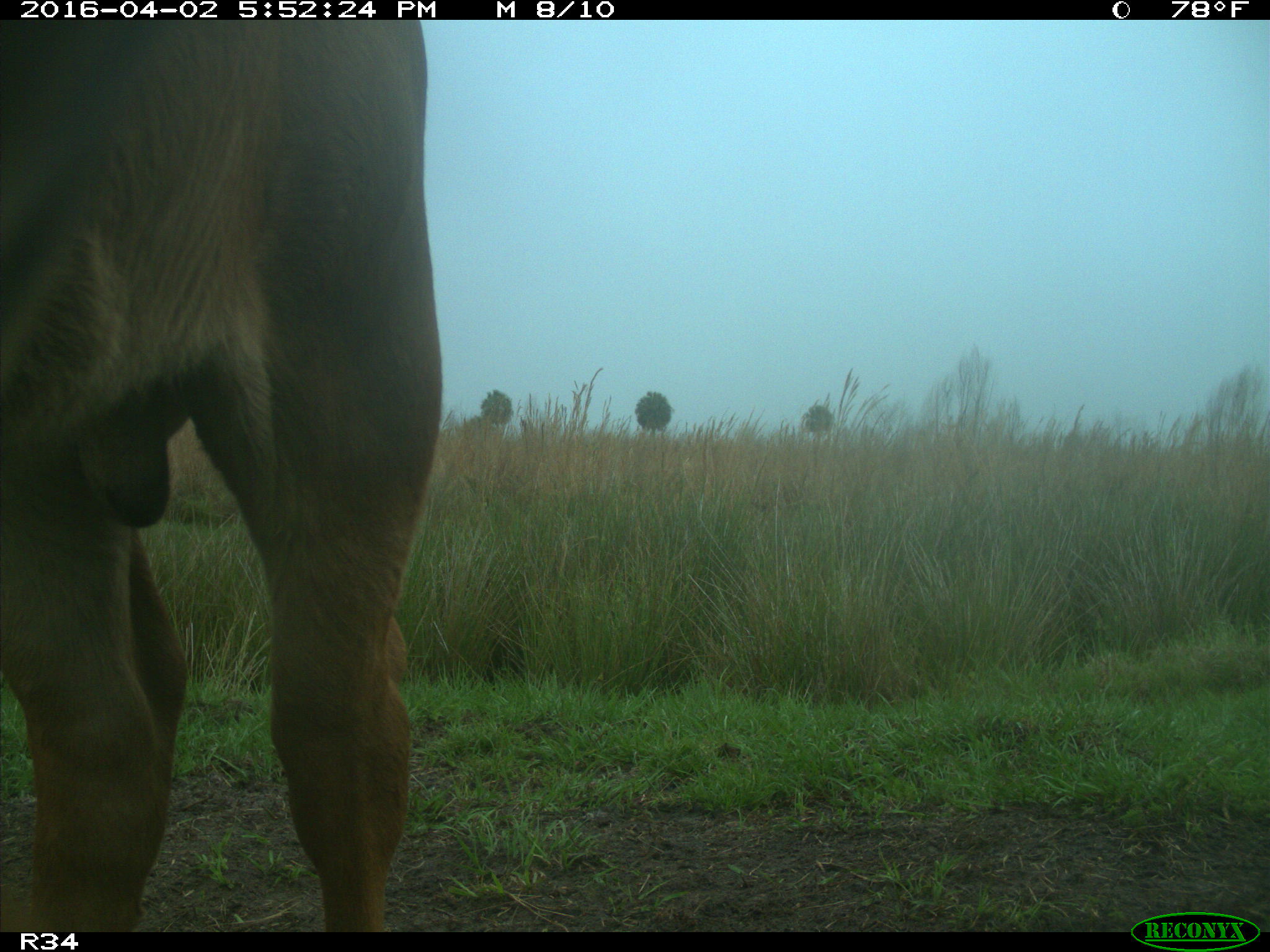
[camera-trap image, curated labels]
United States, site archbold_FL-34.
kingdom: Animalia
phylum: Chordata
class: Mammalia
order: Artiodactyla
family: Bovidae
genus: Bos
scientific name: Bos taurus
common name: domestic cow